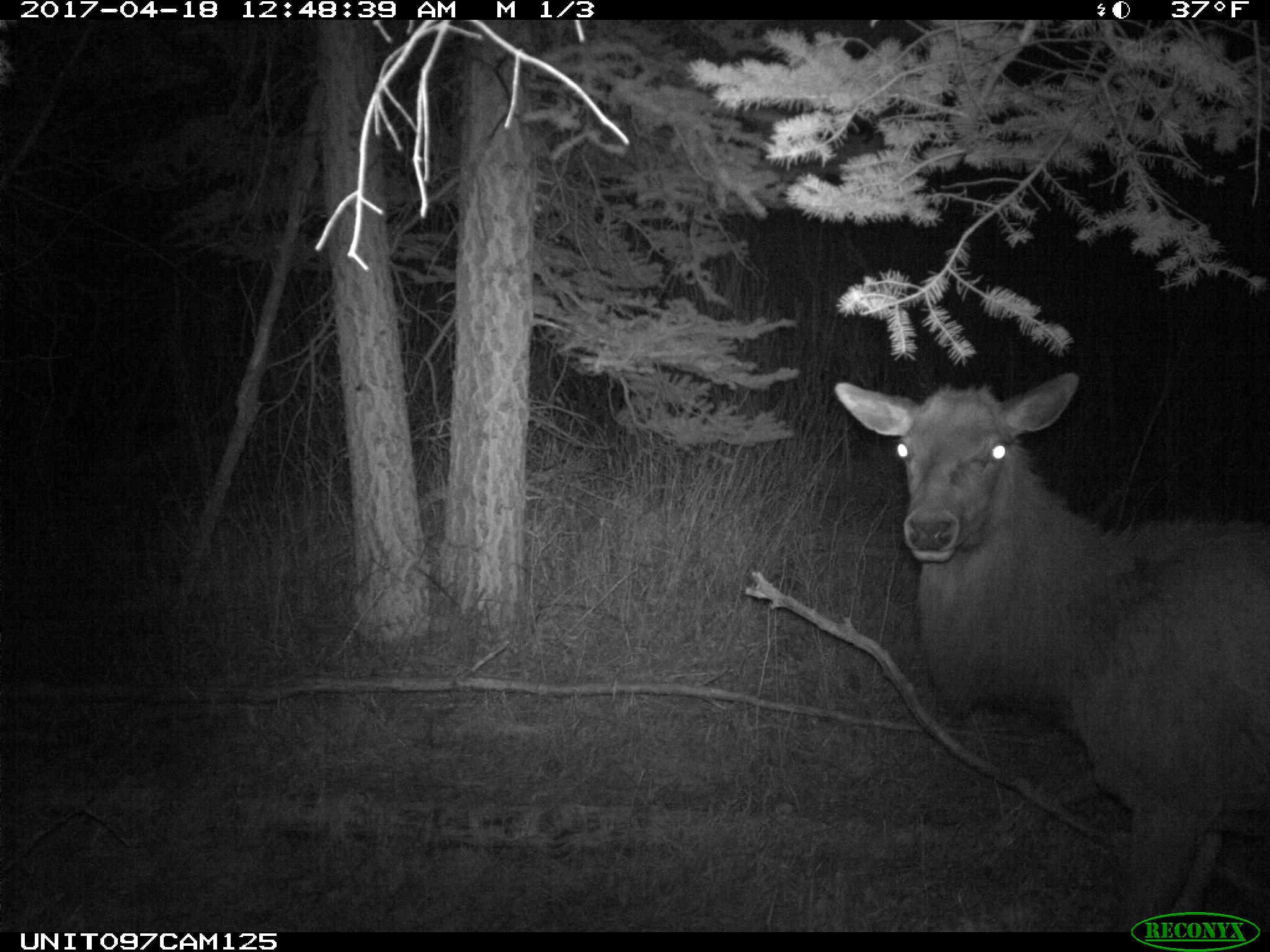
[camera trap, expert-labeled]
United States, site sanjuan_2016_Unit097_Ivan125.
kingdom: Animalia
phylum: Chordata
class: Mammalia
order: Artiodactyla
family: Cervidae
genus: Cervus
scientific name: Cervus elaphus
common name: red deer